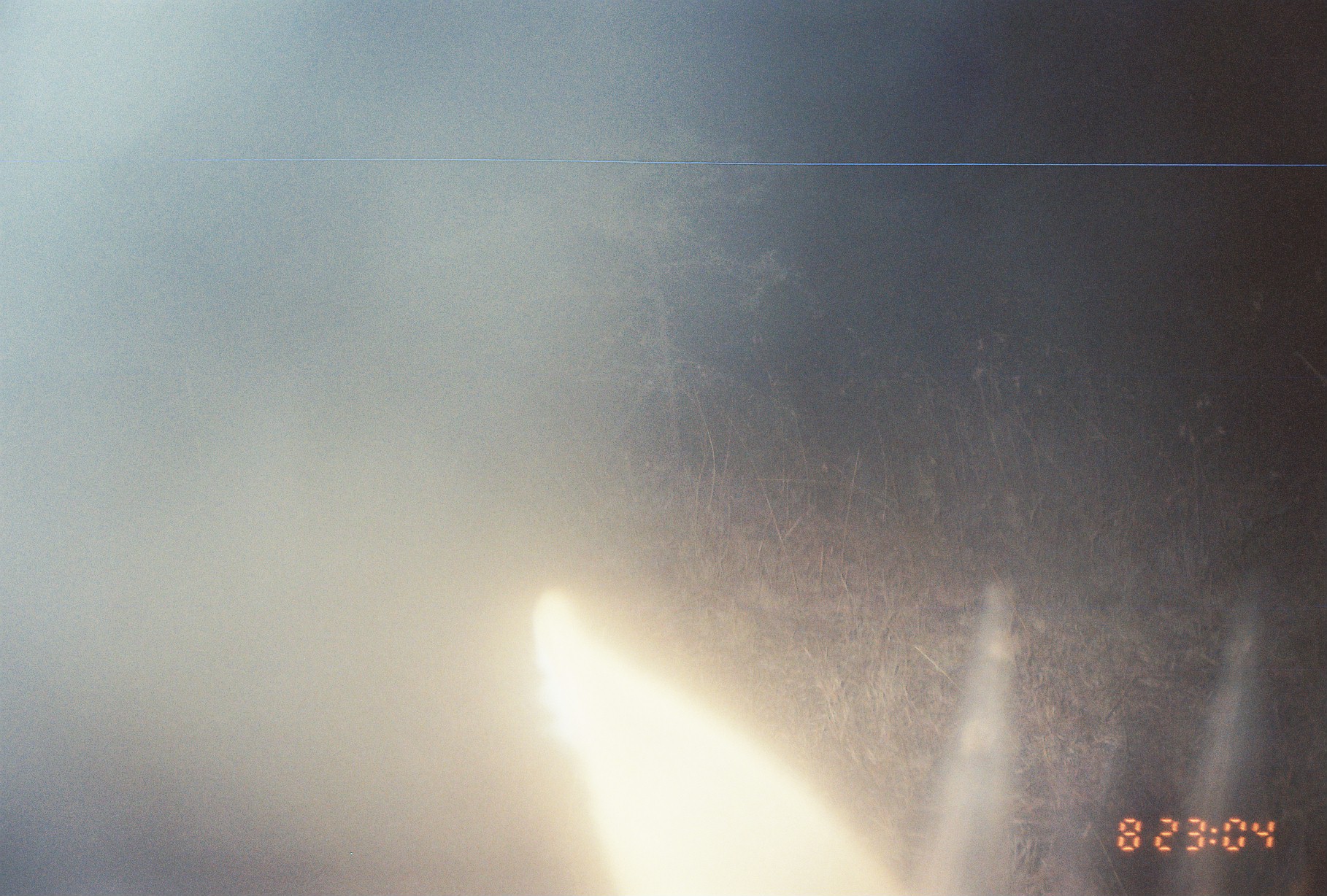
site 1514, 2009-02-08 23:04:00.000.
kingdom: Animalia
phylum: Chordata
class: Mammalia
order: Artiodactyla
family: Bovidae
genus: Raphicerus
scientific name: Raphicerus campestris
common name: steenbok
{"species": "Raphicerus campestris (steenbok)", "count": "1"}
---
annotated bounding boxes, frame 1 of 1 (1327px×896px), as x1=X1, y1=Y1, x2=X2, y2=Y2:
raphicerus campestris: x1=529, y1=574, x2=1327, y2=896